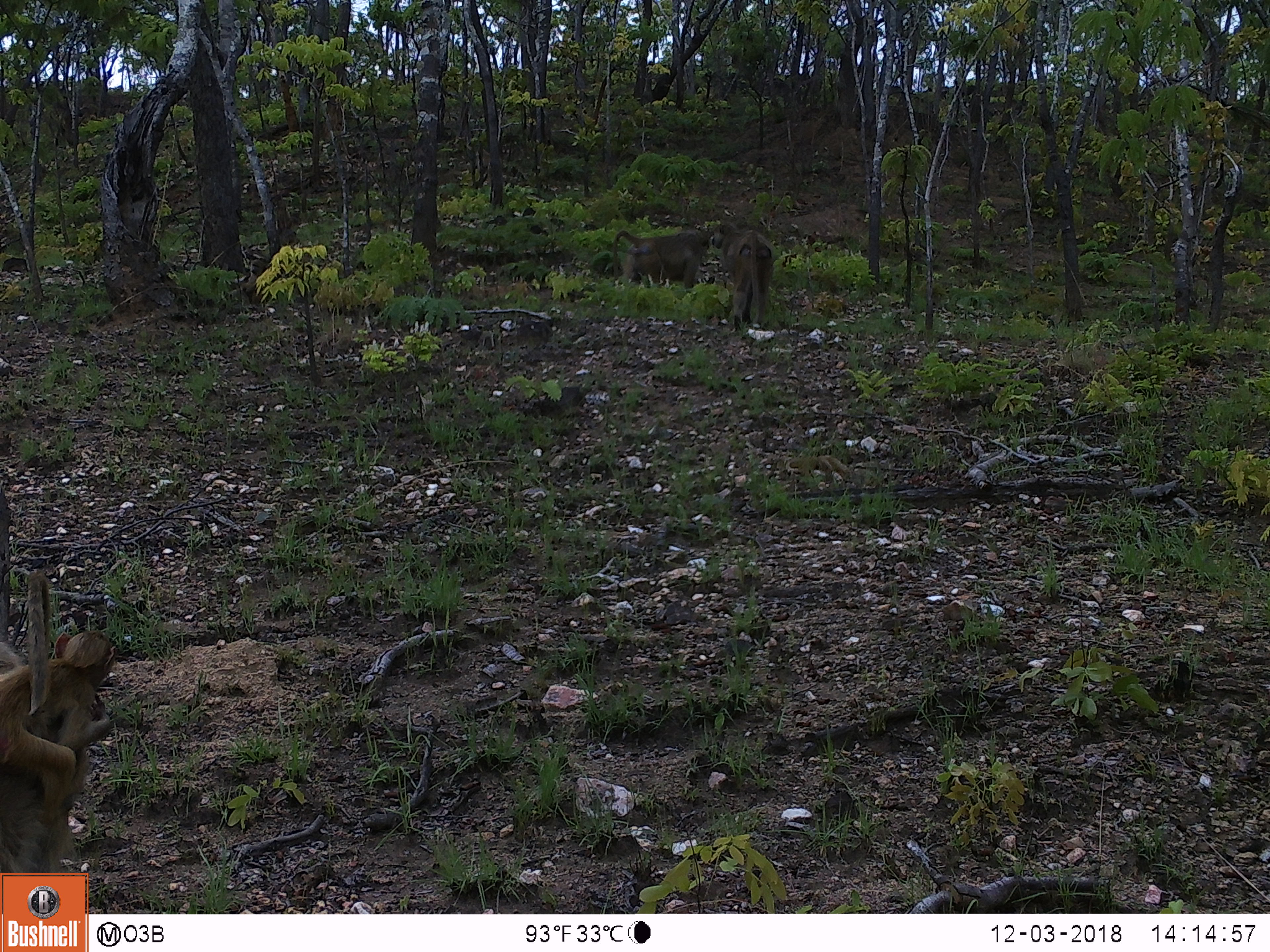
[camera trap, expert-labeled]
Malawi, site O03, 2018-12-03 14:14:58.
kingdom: Animalia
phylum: Chordata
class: Mammalia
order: Primates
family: Cercopithecidae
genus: Papio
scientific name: Papio cynocephalus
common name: yellow baboon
Yellow baboon (Papio cynocephalus), count 4.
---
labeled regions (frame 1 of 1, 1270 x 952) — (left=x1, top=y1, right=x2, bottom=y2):
yellow baboon: (left=0, top=563, right=90, bottom=869); (left=0, top=617, right=138, bottom=816); (left=706, top=216, right=784, bottom=338); (left=602, top=218, right=710, bottom=297)